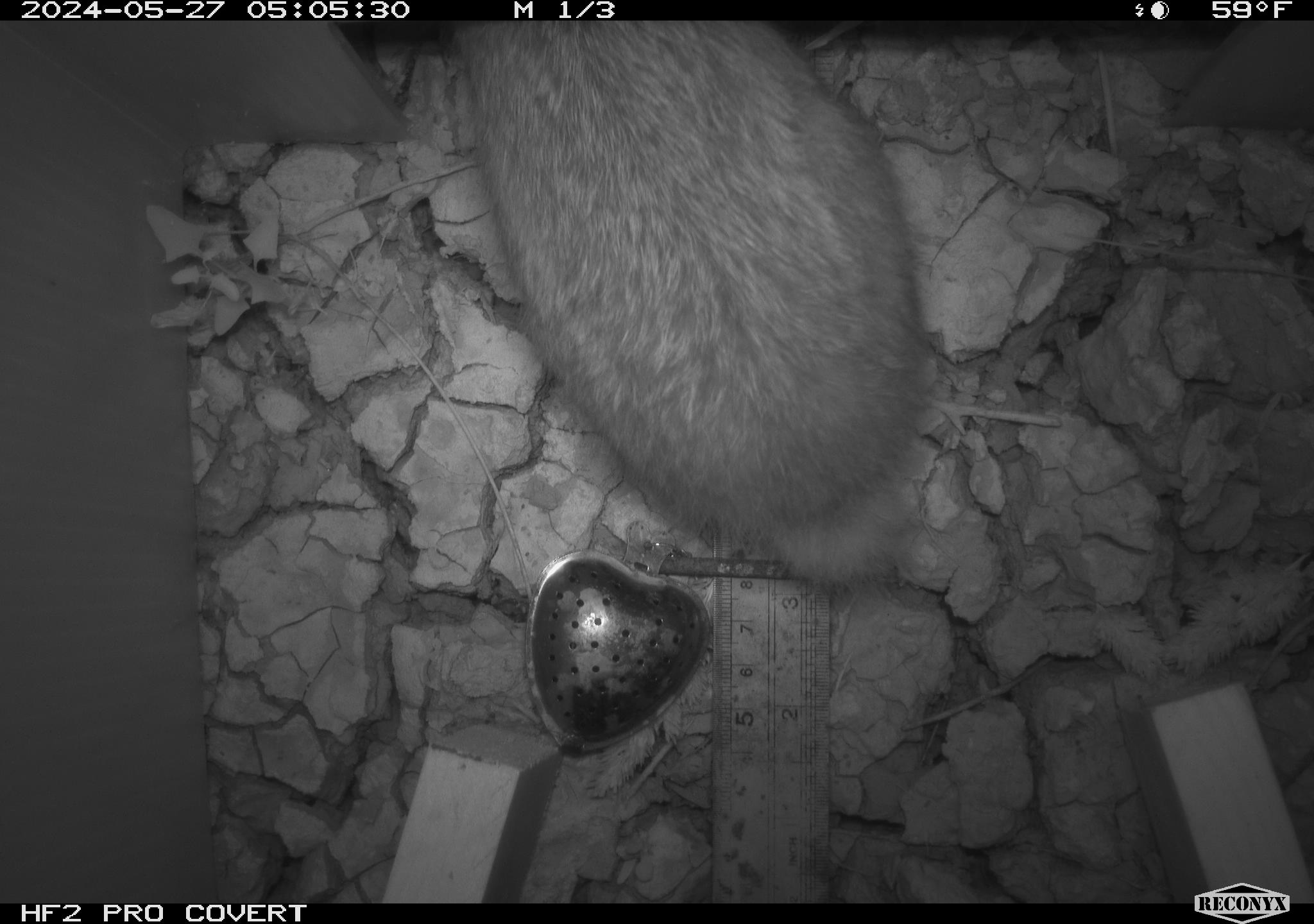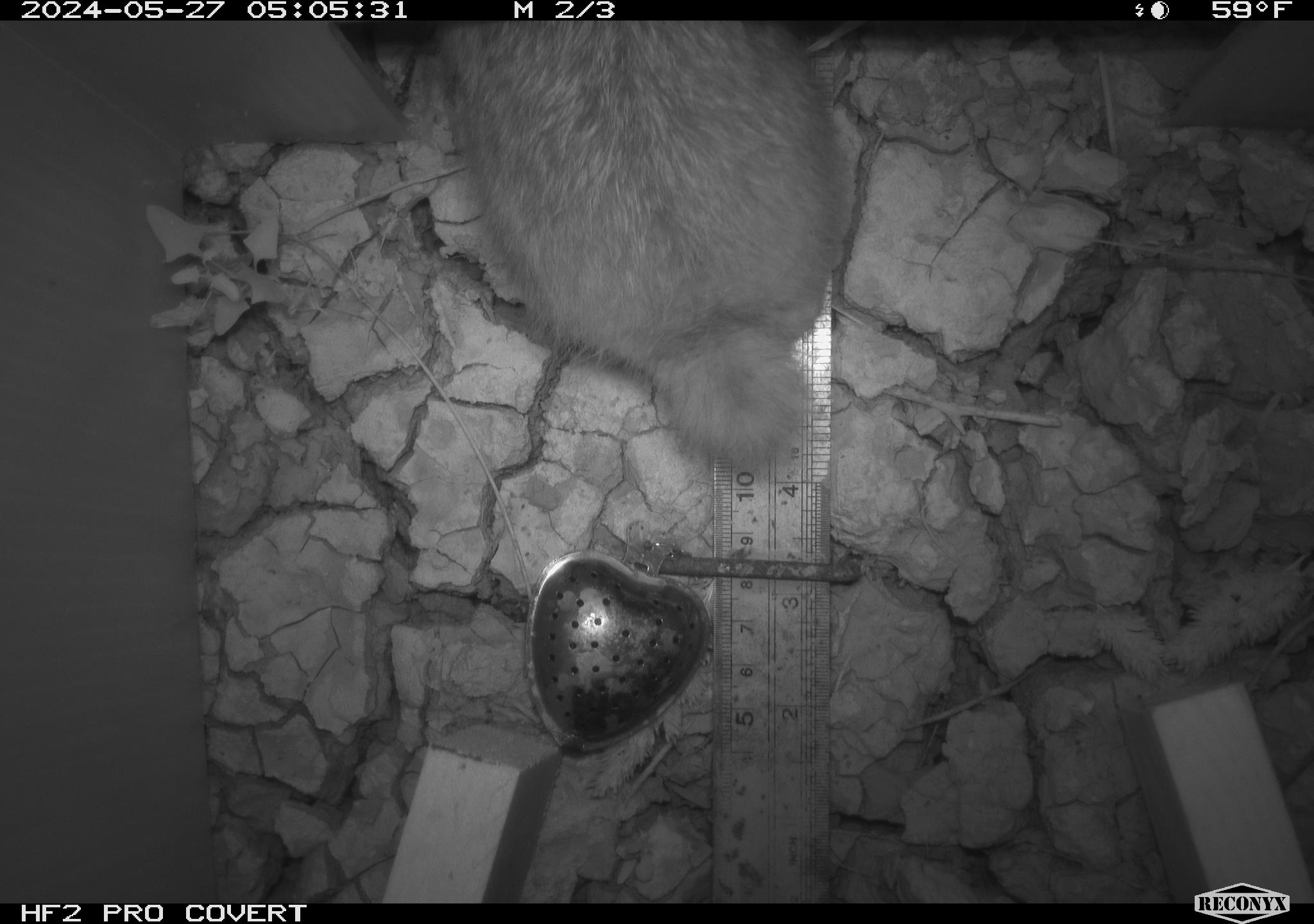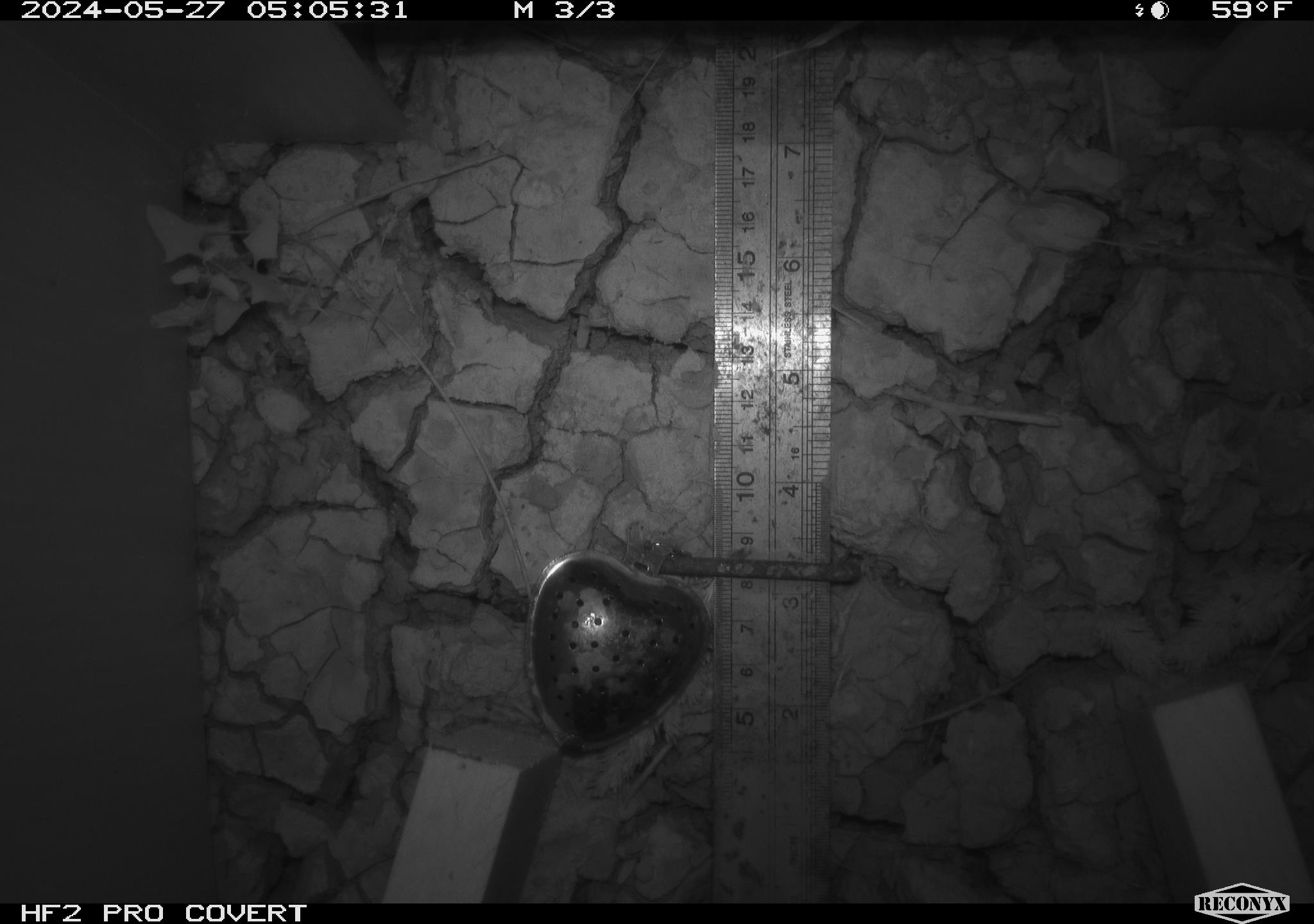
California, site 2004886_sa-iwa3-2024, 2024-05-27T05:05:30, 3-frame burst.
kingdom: Animalia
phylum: Chordata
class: Mammalia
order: Lagomorpha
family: Leporidae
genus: Sylvilagus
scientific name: Sylvilagus audubonii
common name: desert cottontail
Desert cottontail (Sylvilagus audubonii).